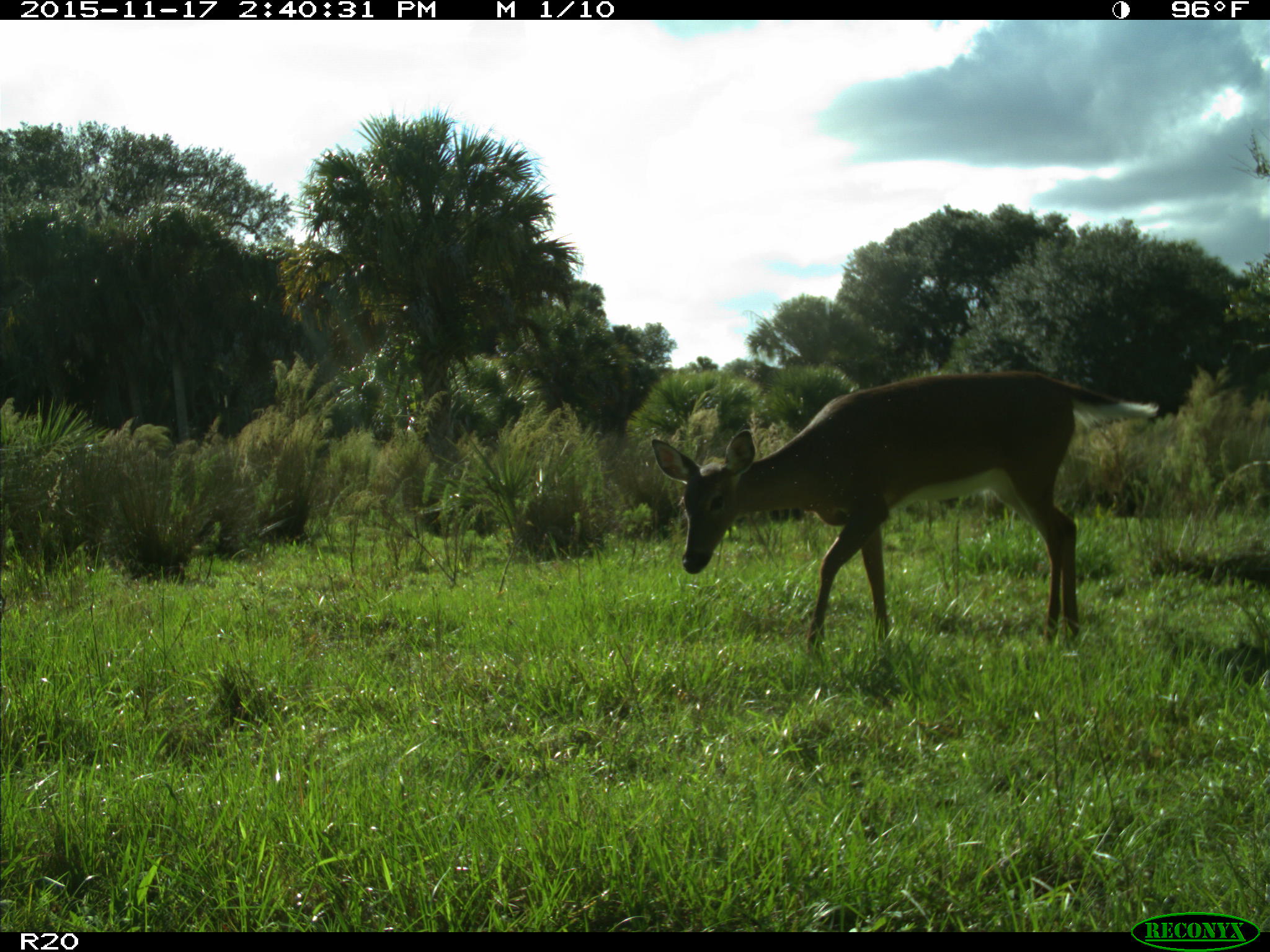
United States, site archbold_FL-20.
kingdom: Animalia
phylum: Chordata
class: Mammalia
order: Artiodactyla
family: Cervidae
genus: Odocoileus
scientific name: Odocoileus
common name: deer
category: unidentified deer